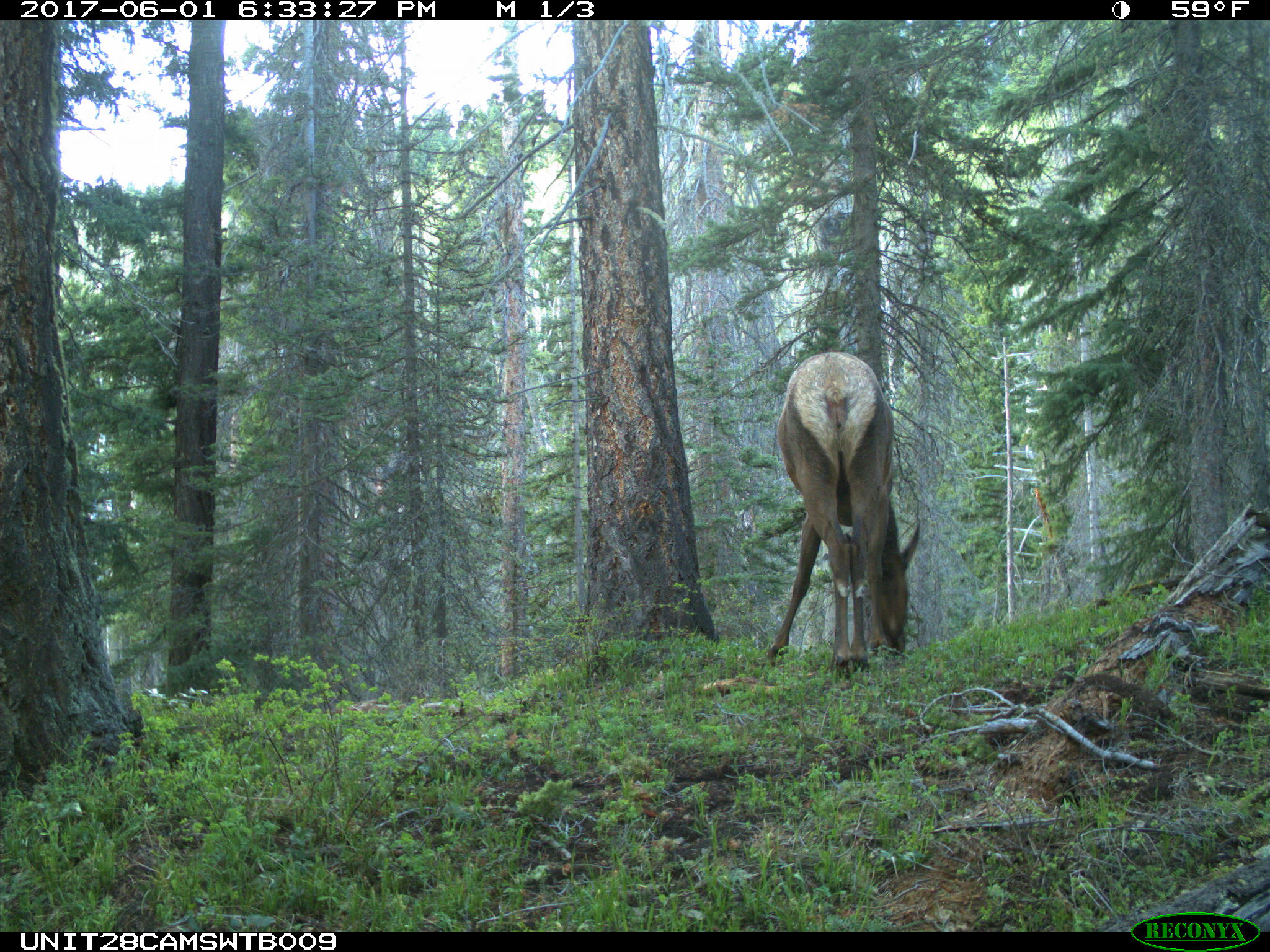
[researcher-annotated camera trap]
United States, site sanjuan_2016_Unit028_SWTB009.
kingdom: Animalia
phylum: Chordata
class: Mammalia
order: Artiodactyla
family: Cervidae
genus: Cervus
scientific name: Cervus elaphus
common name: red deer